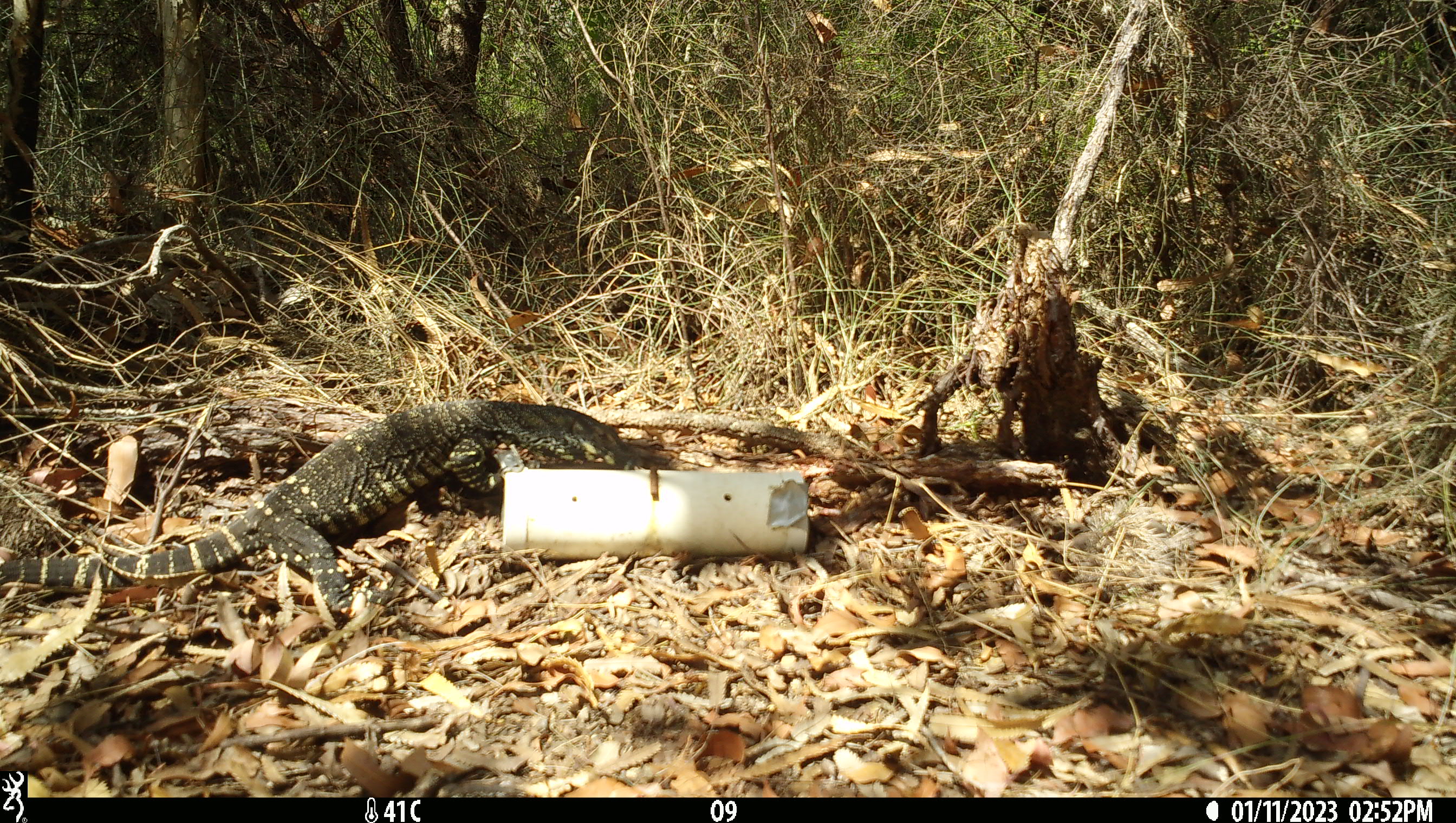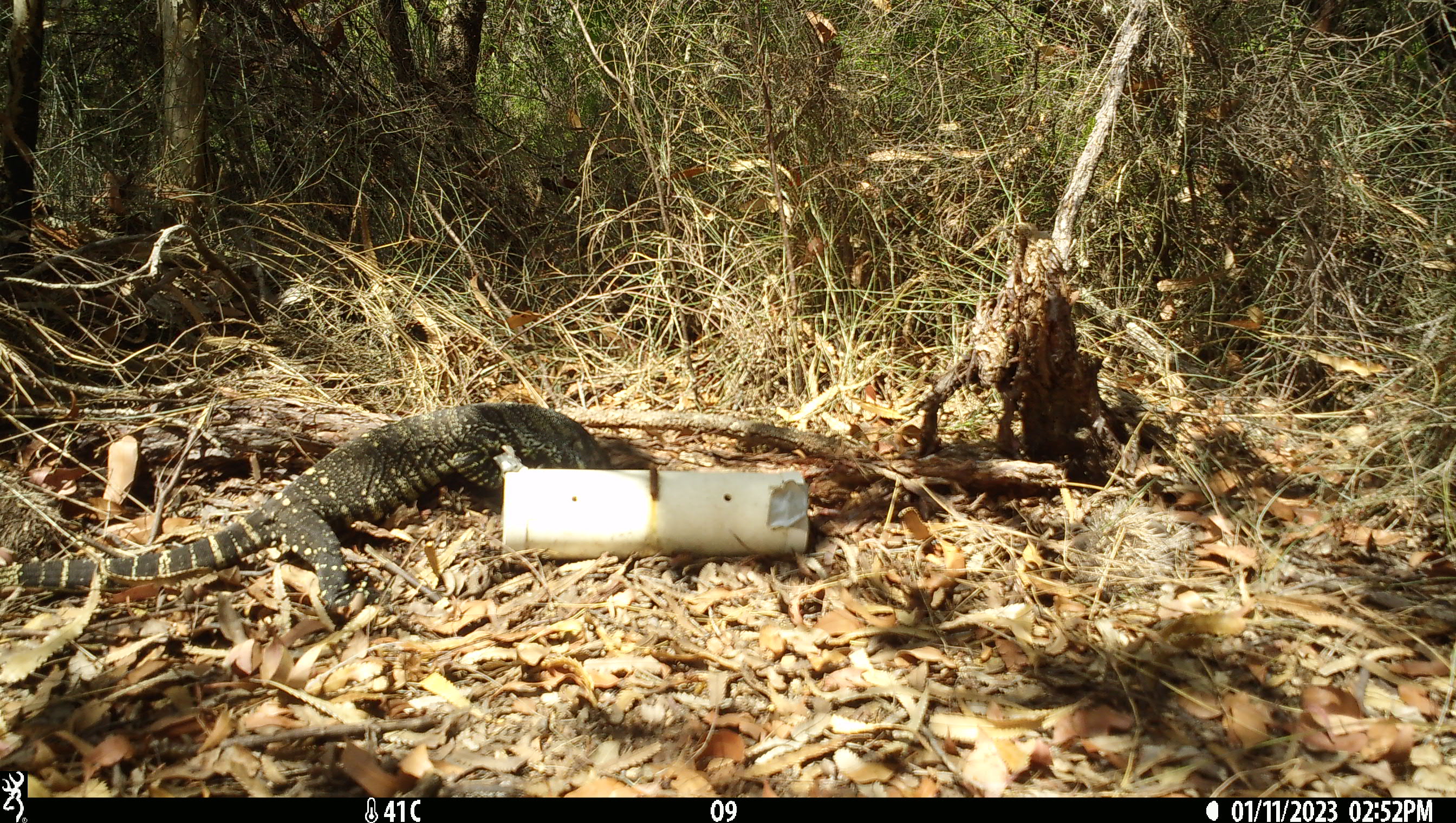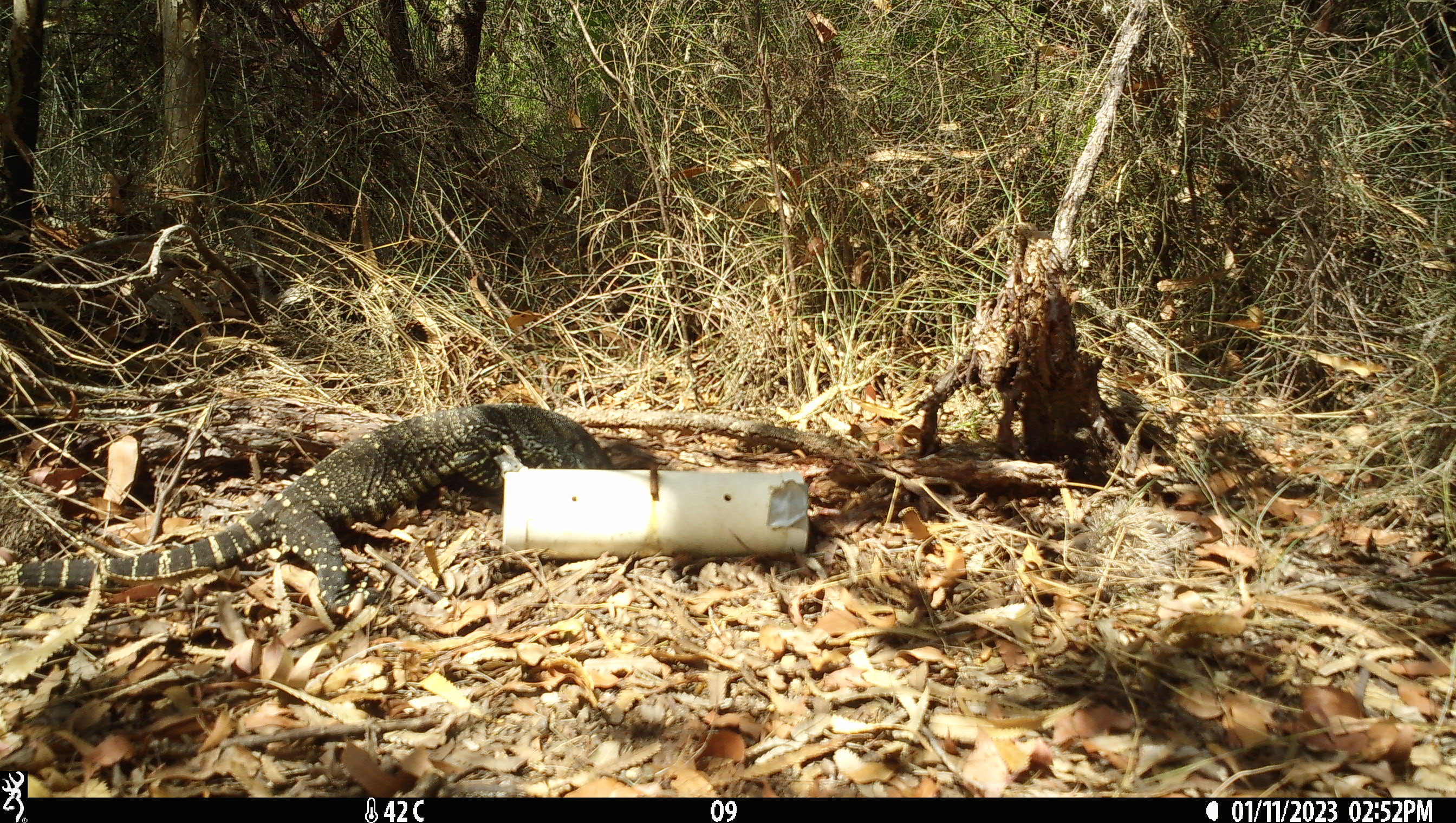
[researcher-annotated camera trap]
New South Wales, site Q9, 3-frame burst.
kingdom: Animalia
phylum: Chordata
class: Reptilia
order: Squamata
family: Varanidae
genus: Varanus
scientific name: Varanus varius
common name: lace monitor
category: goanna